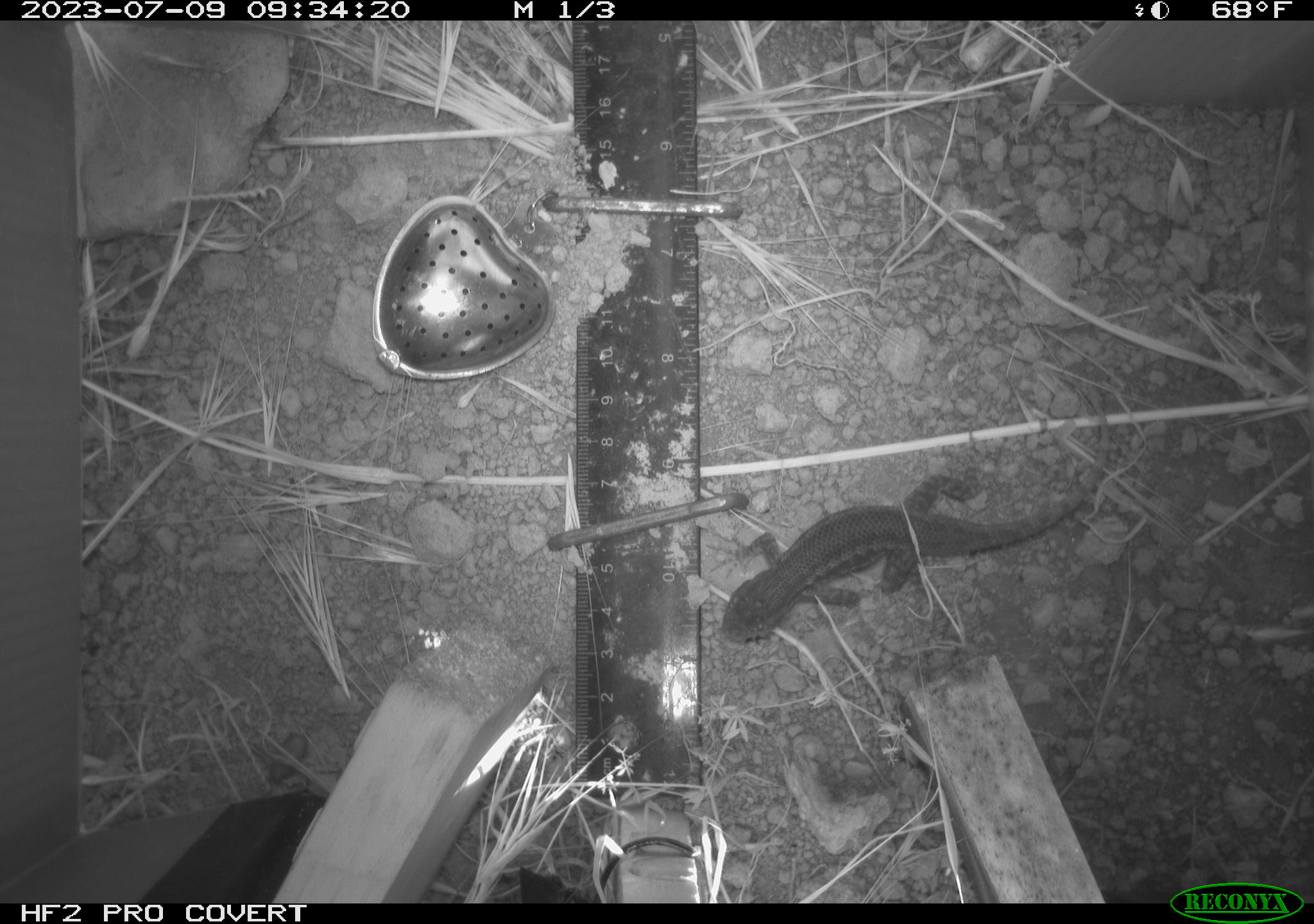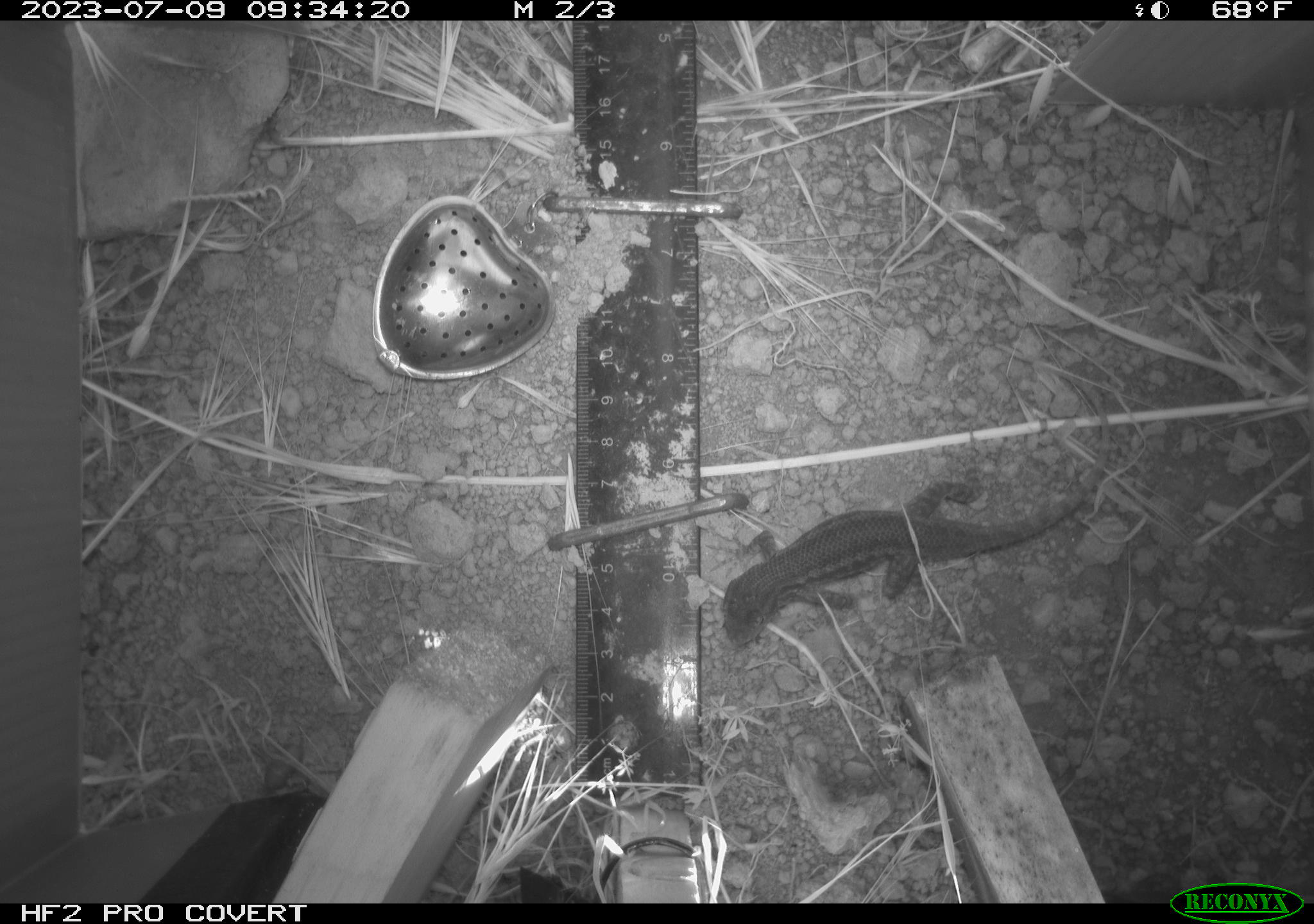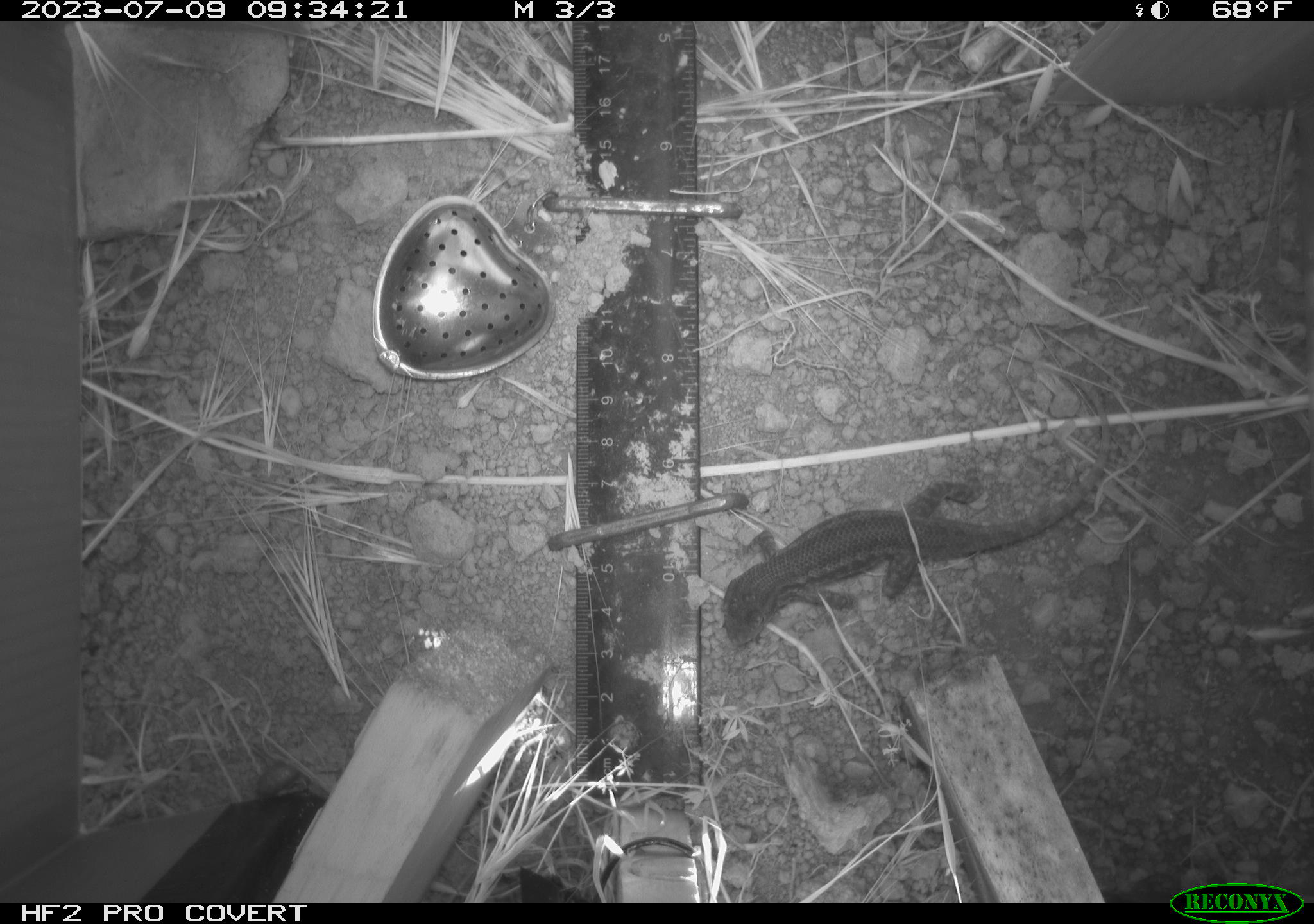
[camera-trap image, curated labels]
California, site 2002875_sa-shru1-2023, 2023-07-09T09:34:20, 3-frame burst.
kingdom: Animalia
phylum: Chordata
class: Reptilia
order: Squamata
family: Phrynosomatidae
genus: Sceloporus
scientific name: Sceloporus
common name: spiny lizards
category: sceloporus species